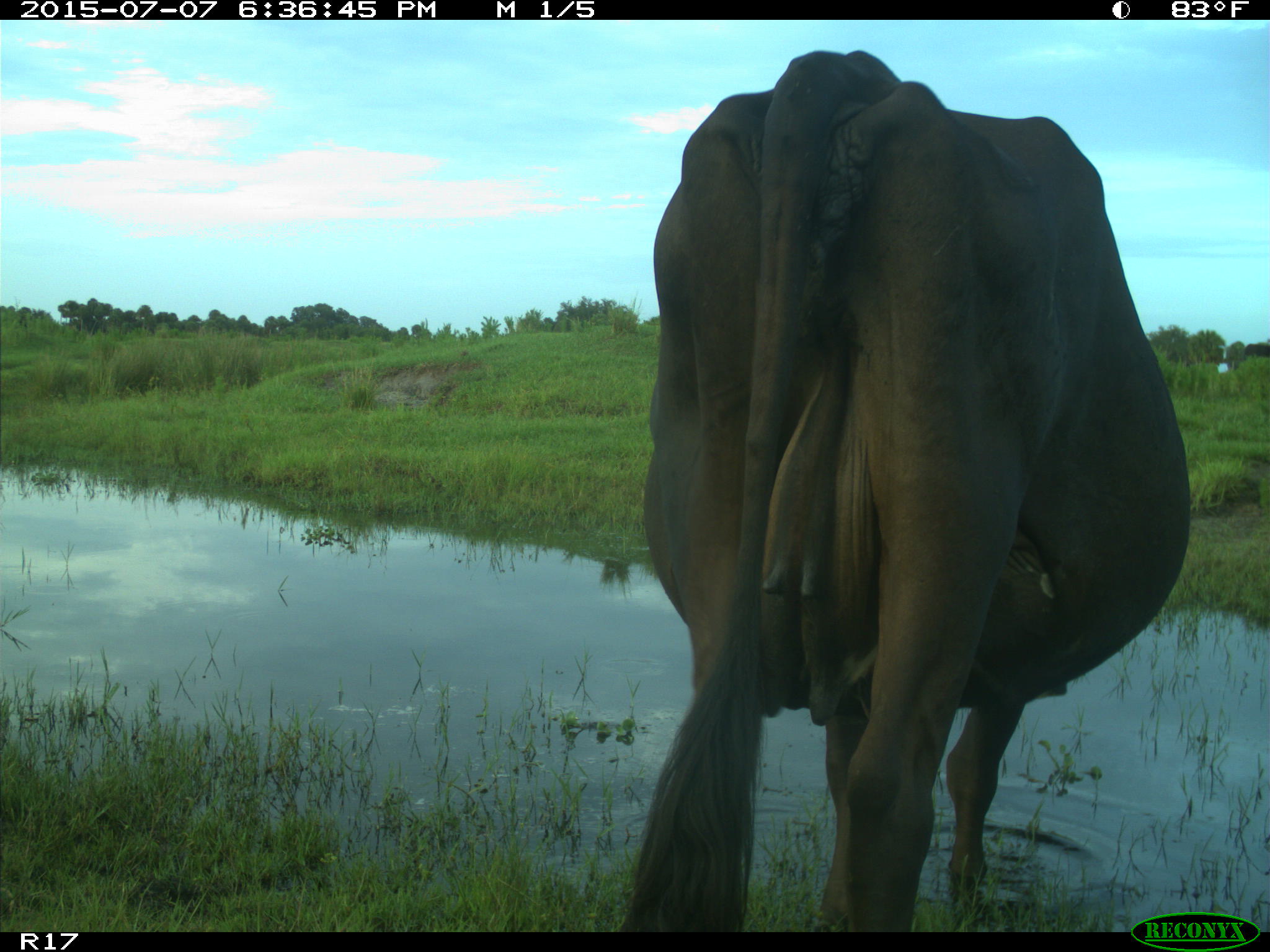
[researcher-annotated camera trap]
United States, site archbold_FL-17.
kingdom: Animalia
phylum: Chordata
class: Mammalia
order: Artiodactyla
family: Bovidae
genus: Bos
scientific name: Bos taurus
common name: domestic cow